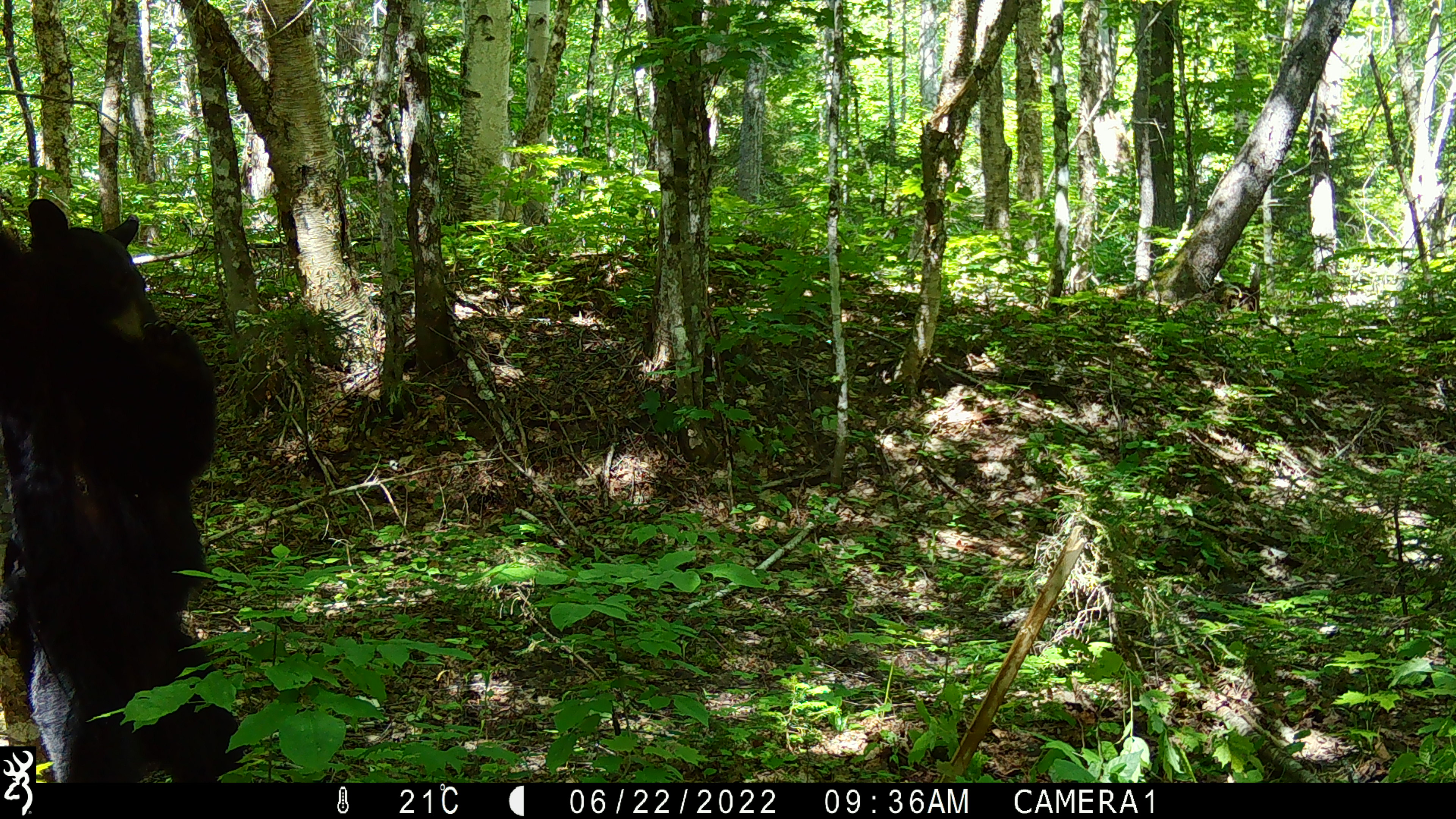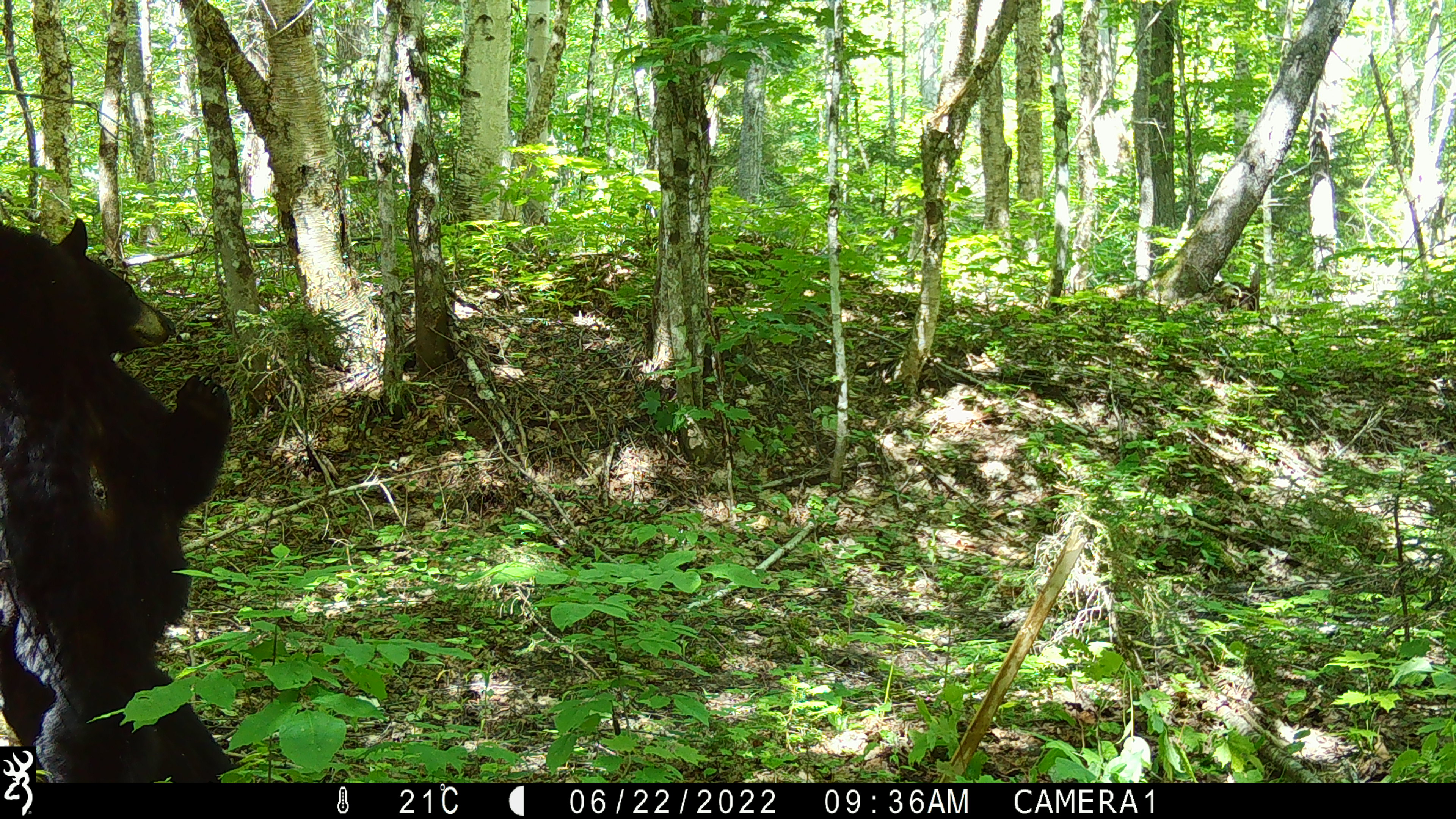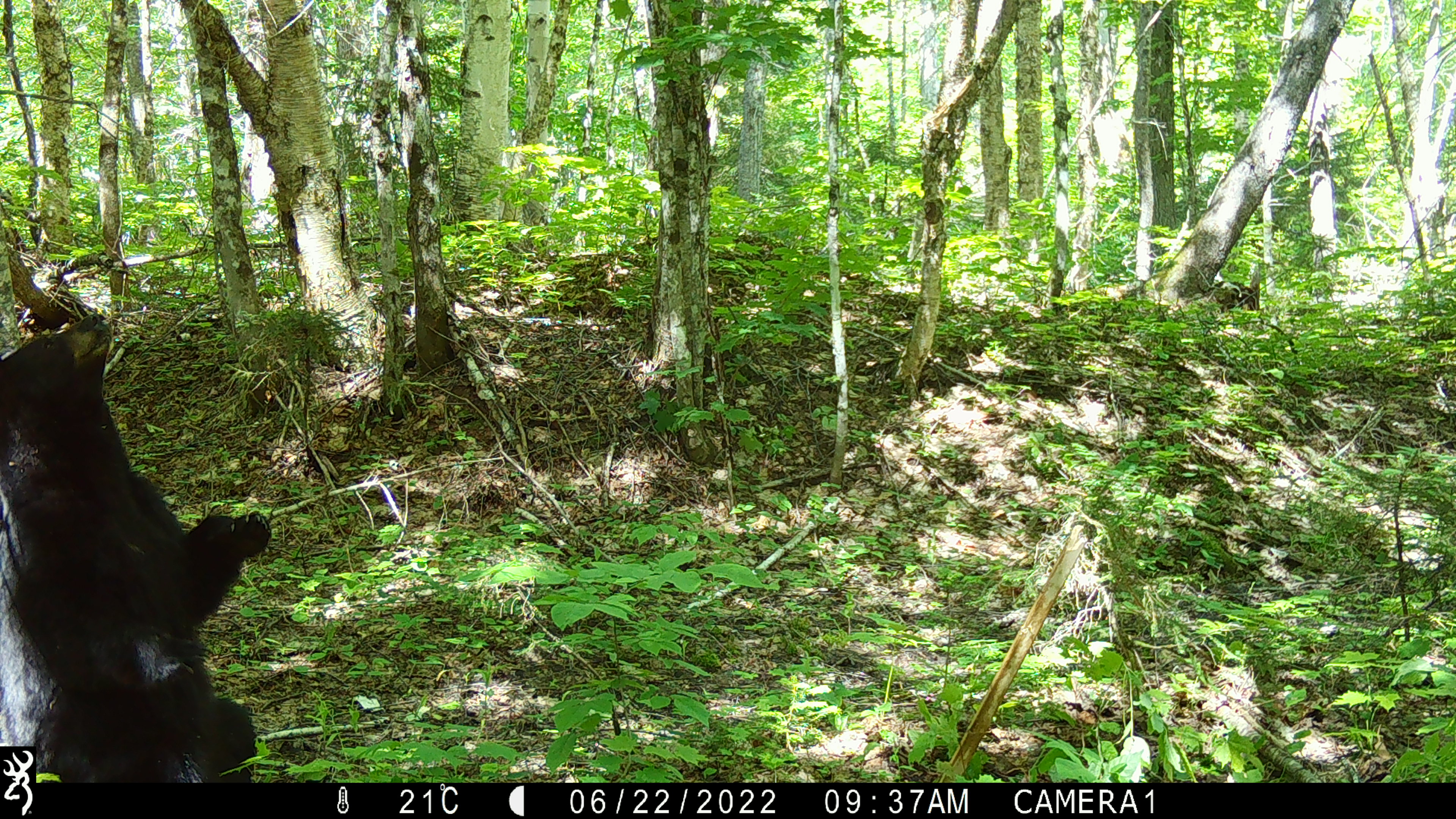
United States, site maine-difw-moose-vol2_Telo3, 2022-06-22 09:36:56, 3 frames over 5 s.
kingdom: Animalia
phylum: Chordata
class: Mammalia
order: Carnivora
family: Ursidae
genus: Ursus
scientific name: Ursus americanus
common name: black bear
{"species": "black bear (Ursus americanus)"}